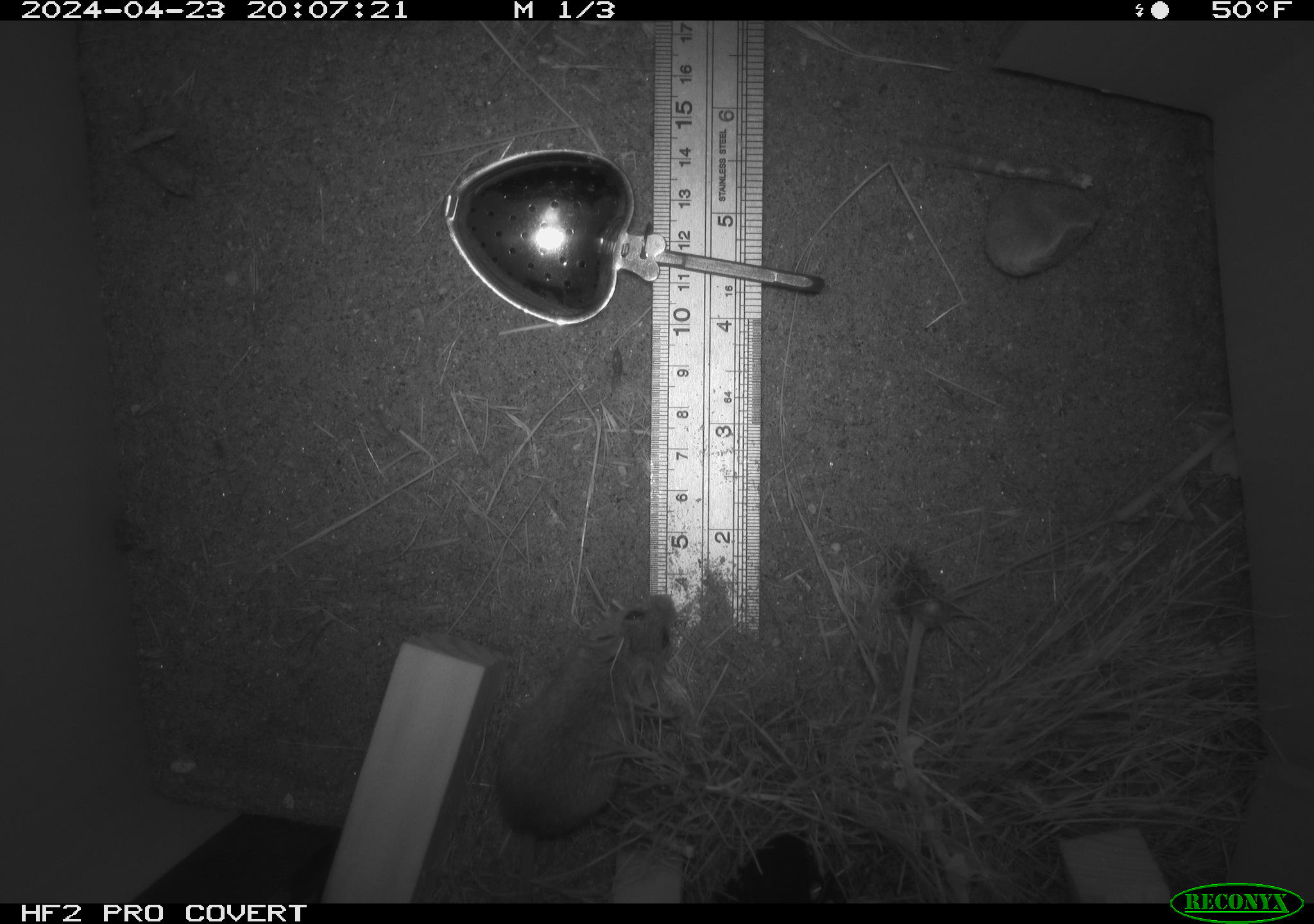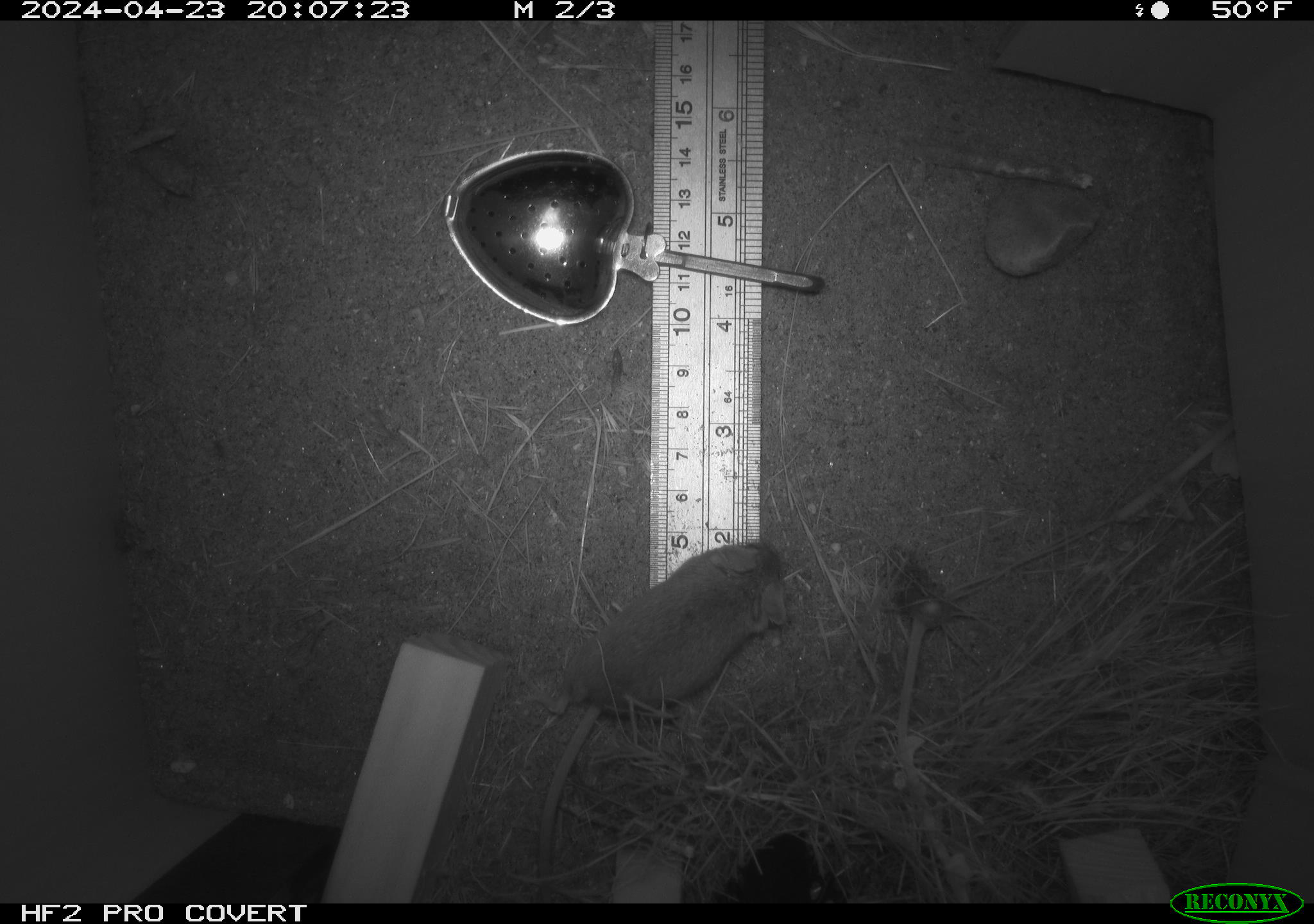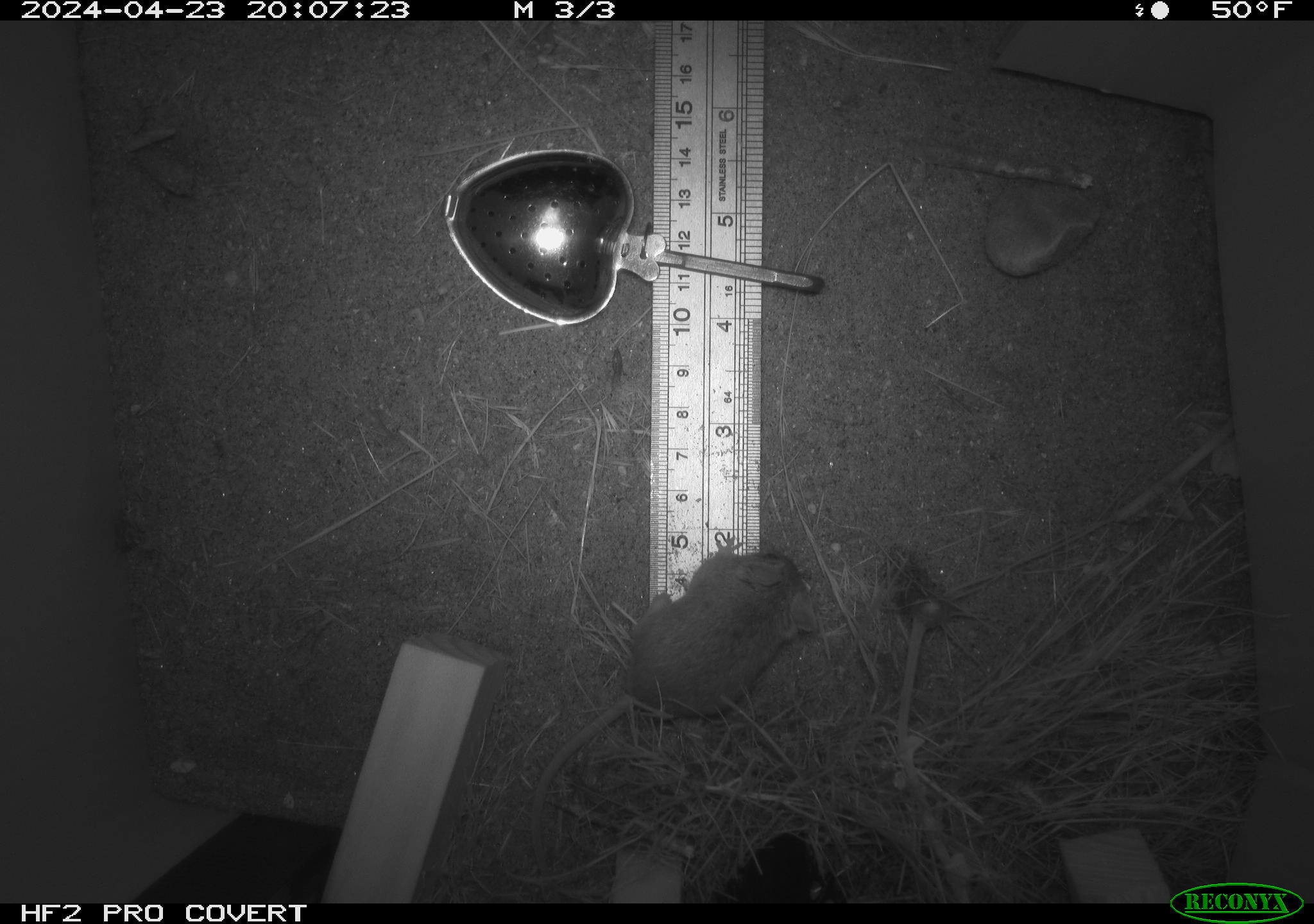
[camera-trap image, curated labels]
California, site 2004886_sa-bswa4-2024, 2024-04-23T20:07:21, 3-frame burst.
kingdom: Animalia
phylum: Chordata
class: Mammalia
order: Rodentia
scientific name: Rodentia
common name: mouse species